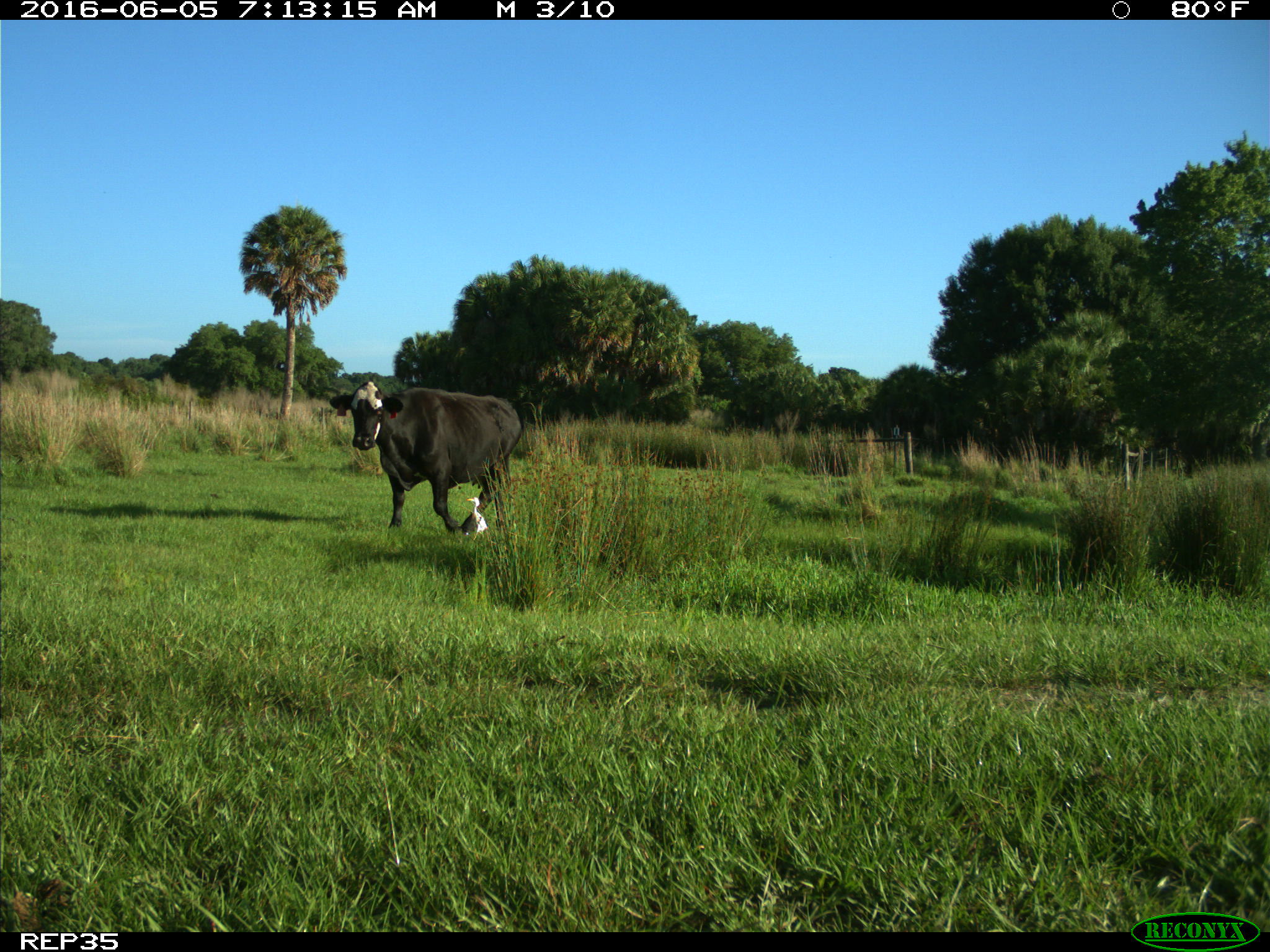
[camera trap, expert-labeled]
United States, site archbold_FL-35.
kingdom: Animalia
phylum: Chordata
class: Mammalia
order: Artiodactyla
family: Bovidae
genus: Bos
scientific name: Bos taurus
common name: domestic cow